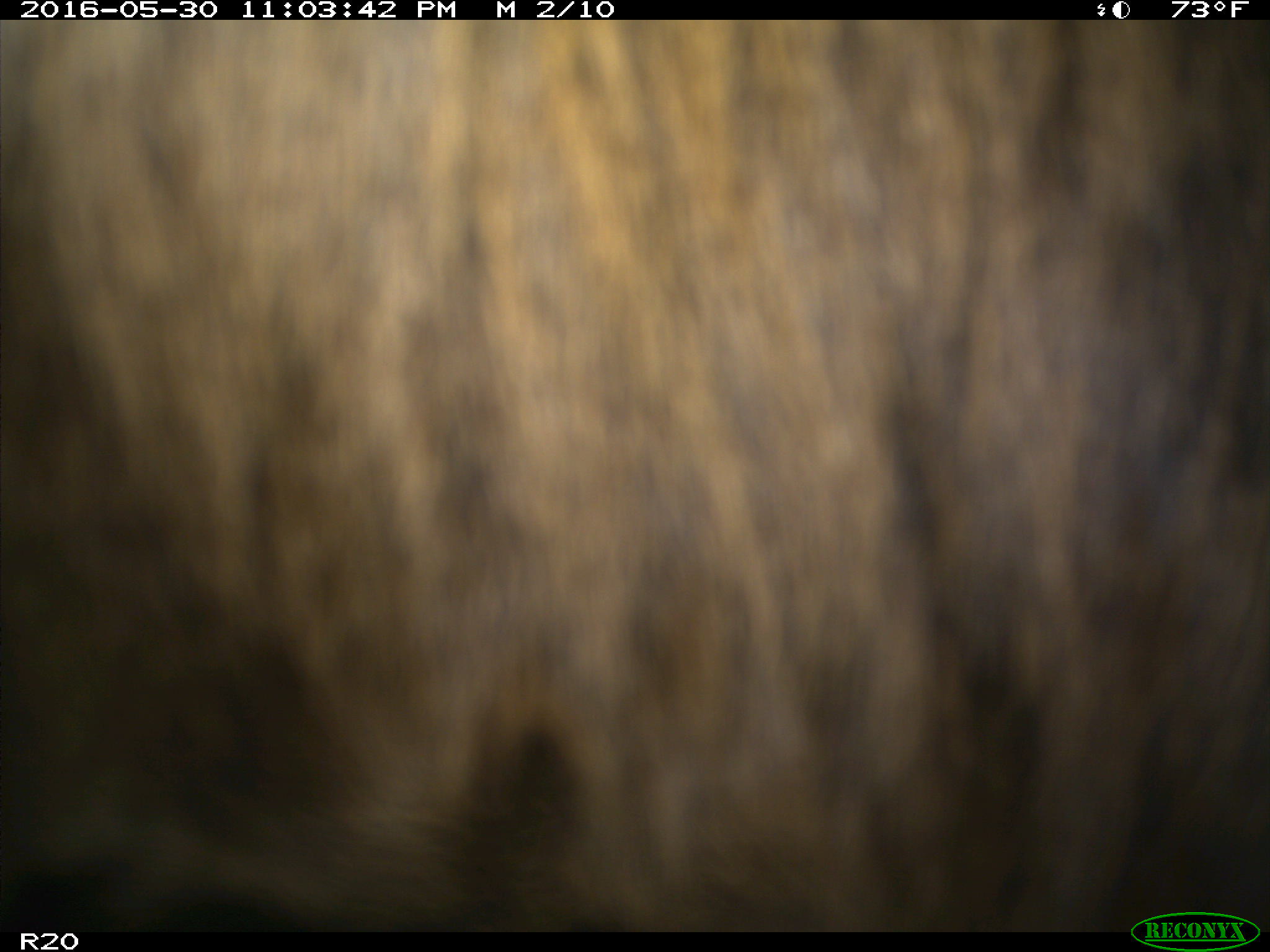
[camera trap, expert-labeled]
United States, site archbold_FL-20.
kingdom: Animalia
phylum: Chordata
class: Mammalia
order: Artiodactyla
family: Bovidae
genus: Bos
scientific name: Bos taurus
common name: domestic cow